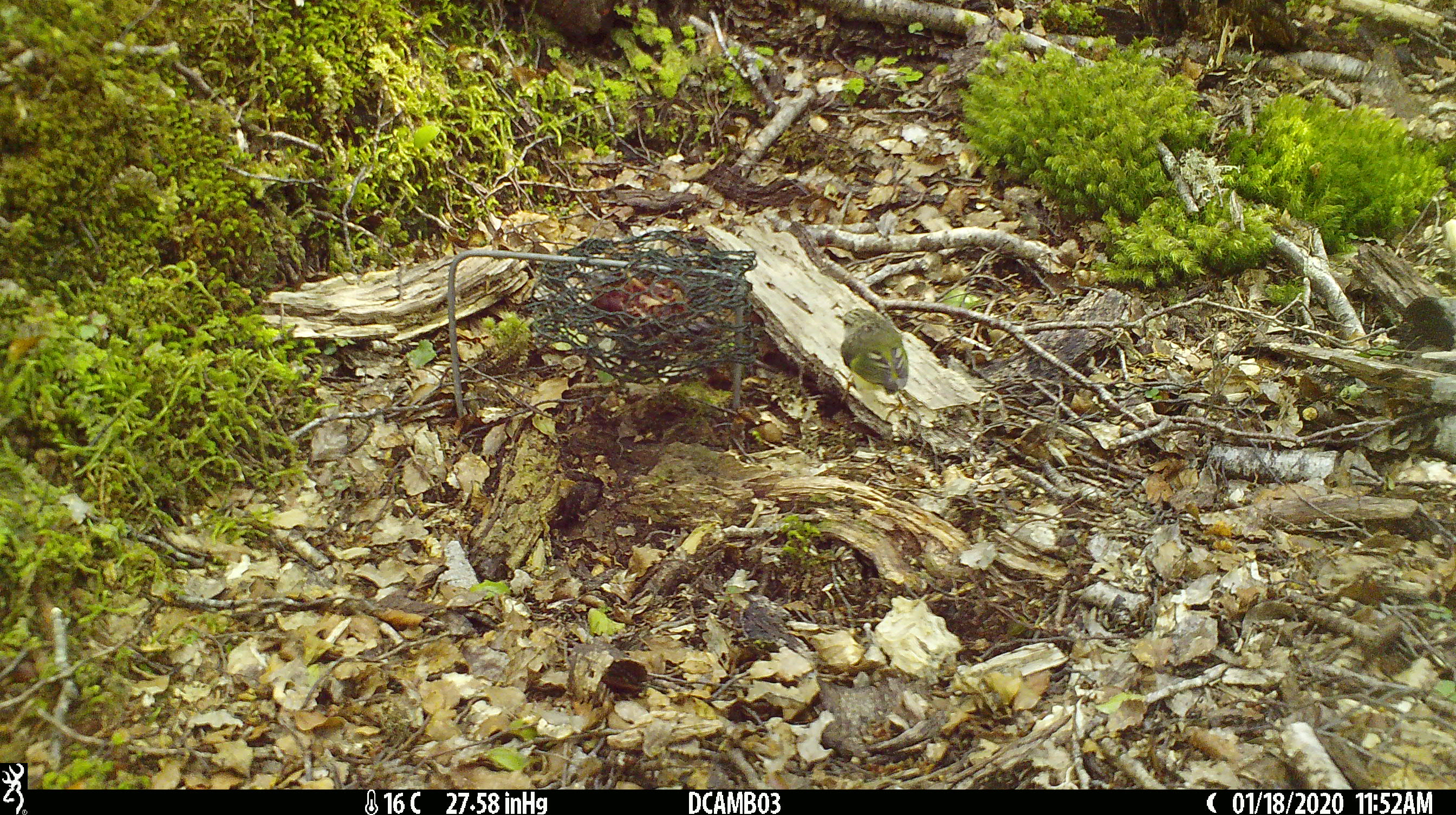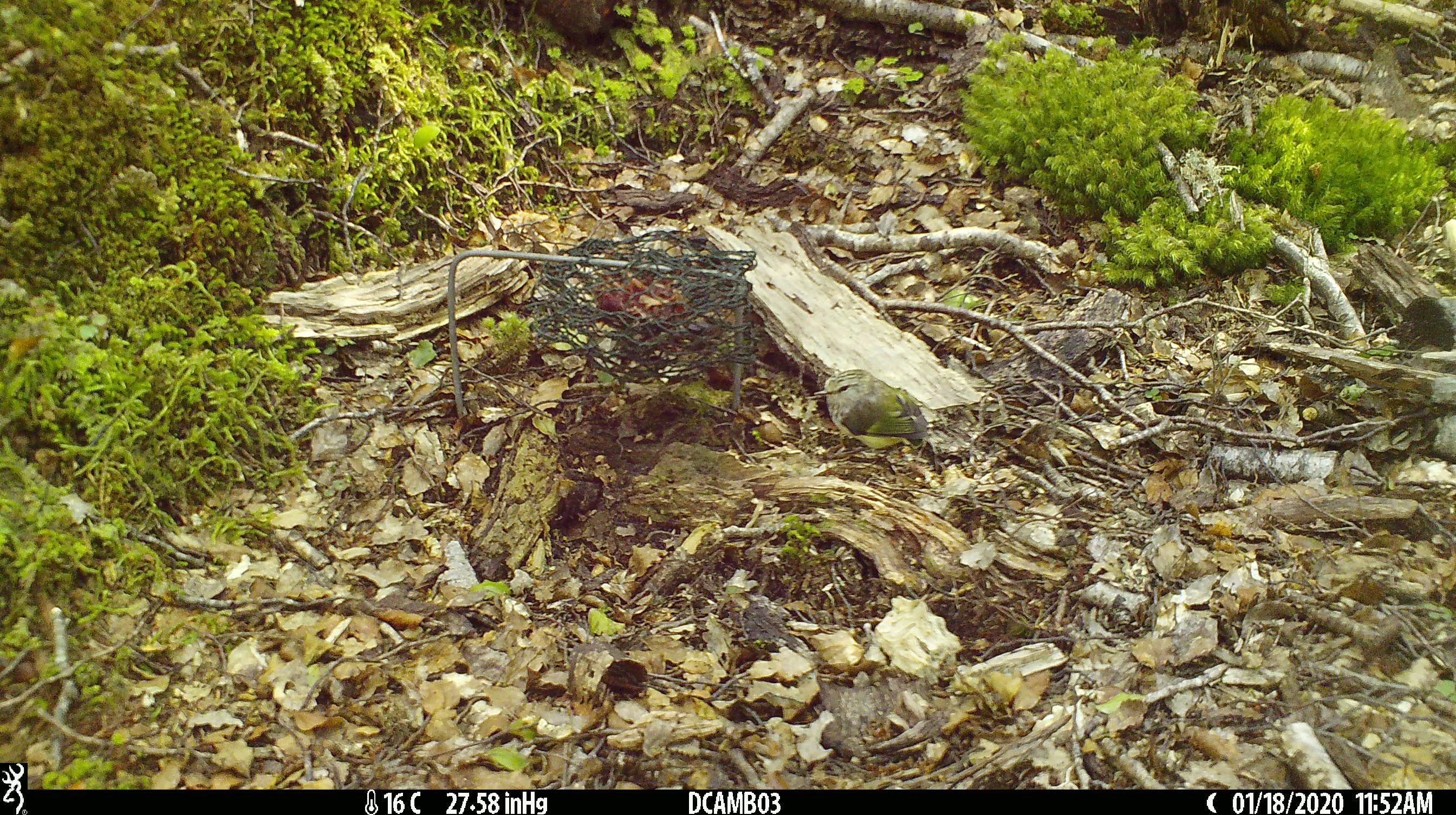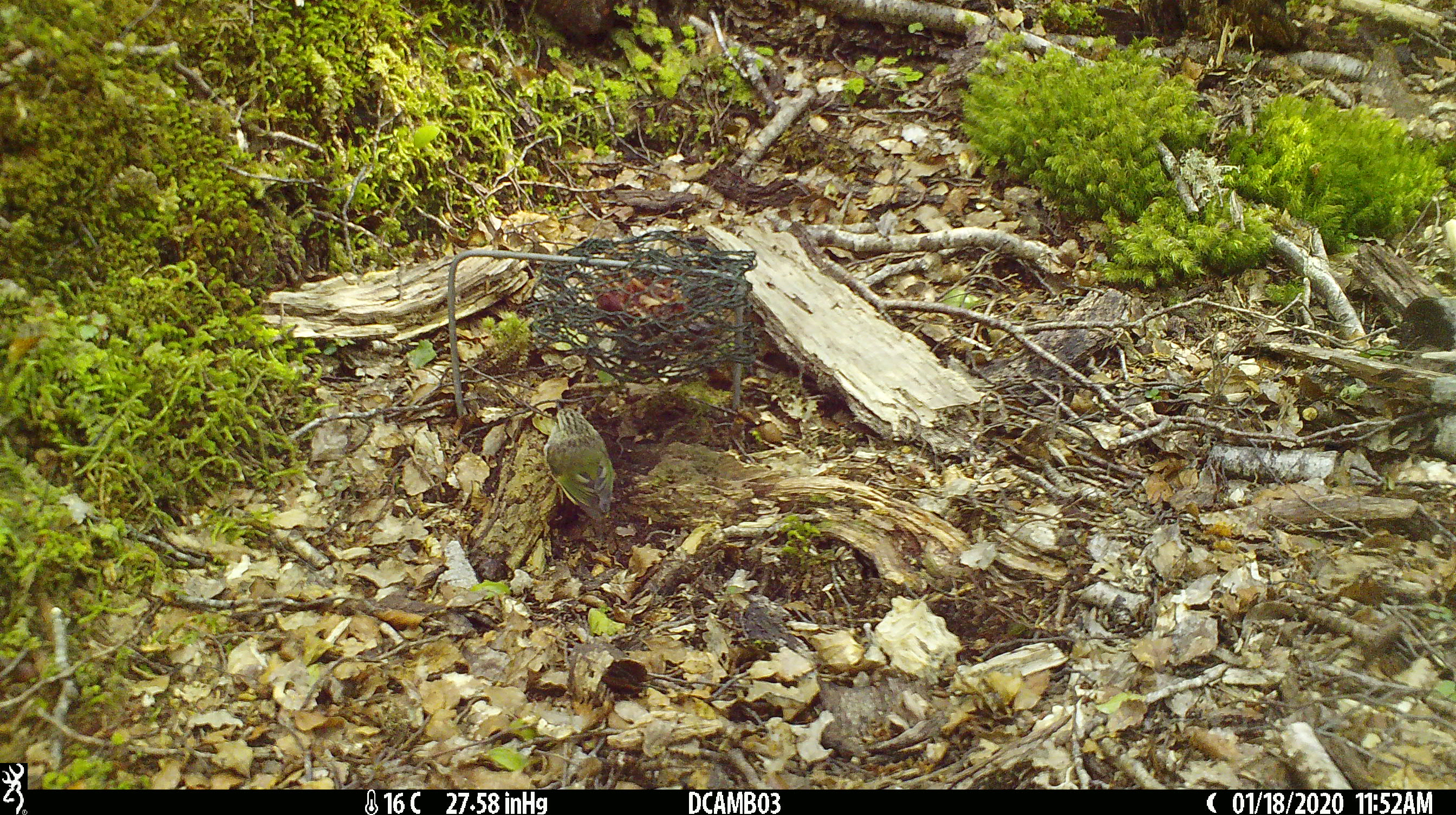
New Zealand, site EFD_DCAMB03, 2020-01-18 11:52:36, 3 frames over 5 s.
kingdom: Animalia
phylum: Chordata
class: Aves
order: Passeriformes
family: Acanthisittidae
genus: Acanthisitta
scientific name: Acanthisitta chloris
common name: rifleman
Rifleman (Acanthisitta chloris).